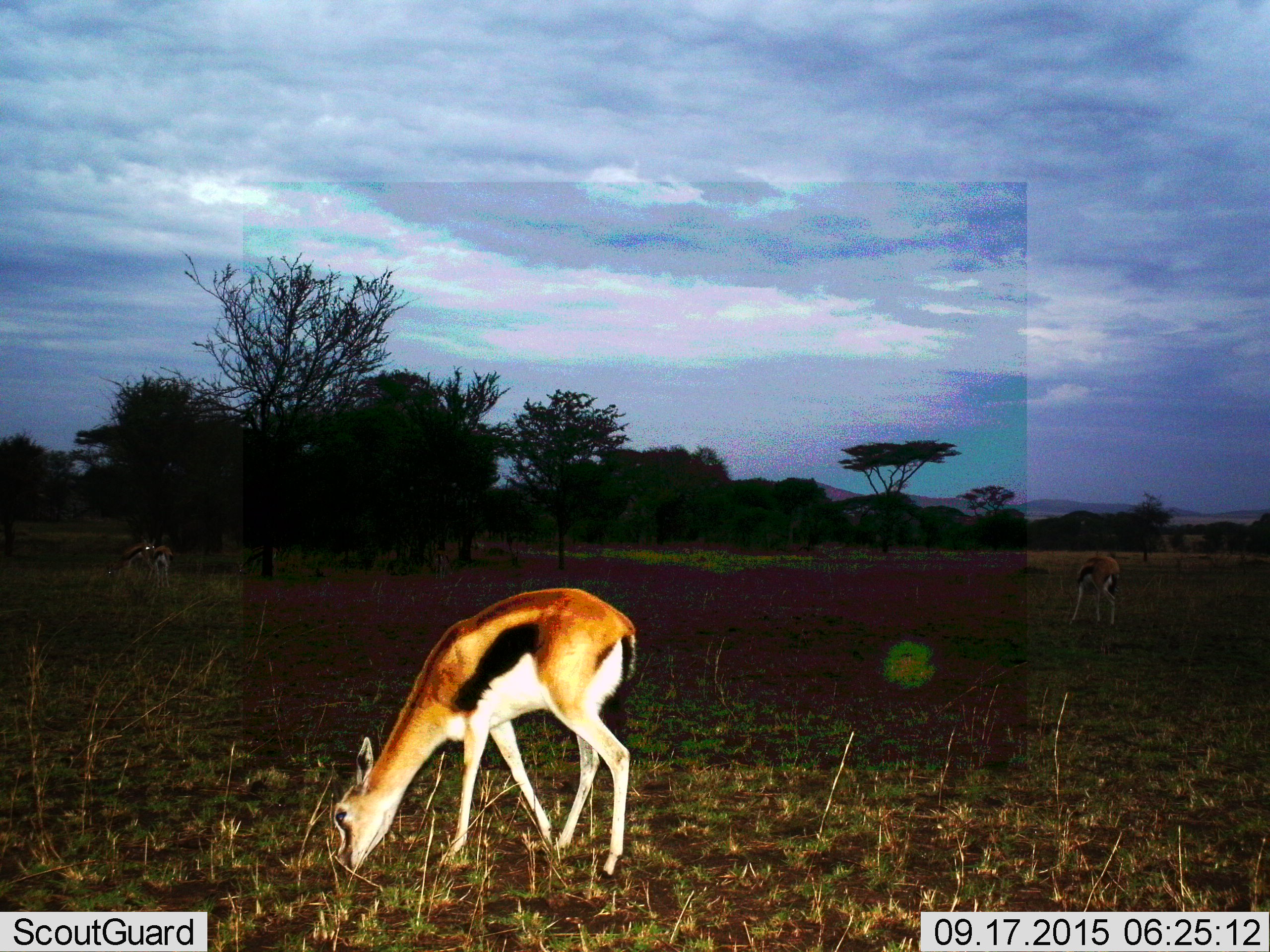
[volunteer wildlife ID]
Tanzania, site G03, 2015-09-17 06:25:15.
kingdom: Animalia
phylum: Chordata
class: Mammalia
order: Artiodactyla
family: Bovidae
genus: Eudorcas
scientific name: Eudorcas thomsonii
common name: thomson's gazelle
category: gazellethomsons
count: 3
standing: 28%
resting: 0%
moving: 6%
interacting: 0%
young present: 11%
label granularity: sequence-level